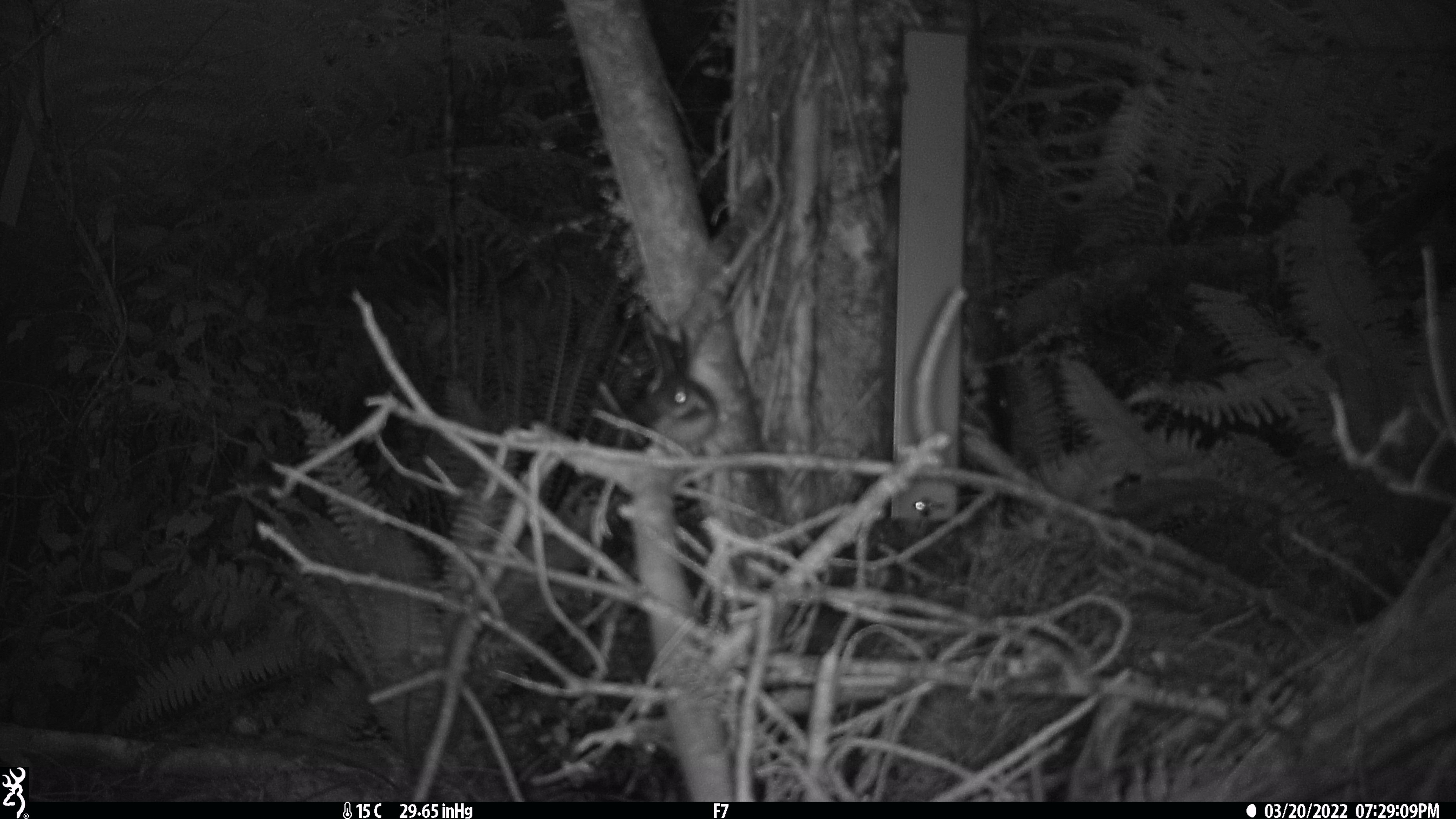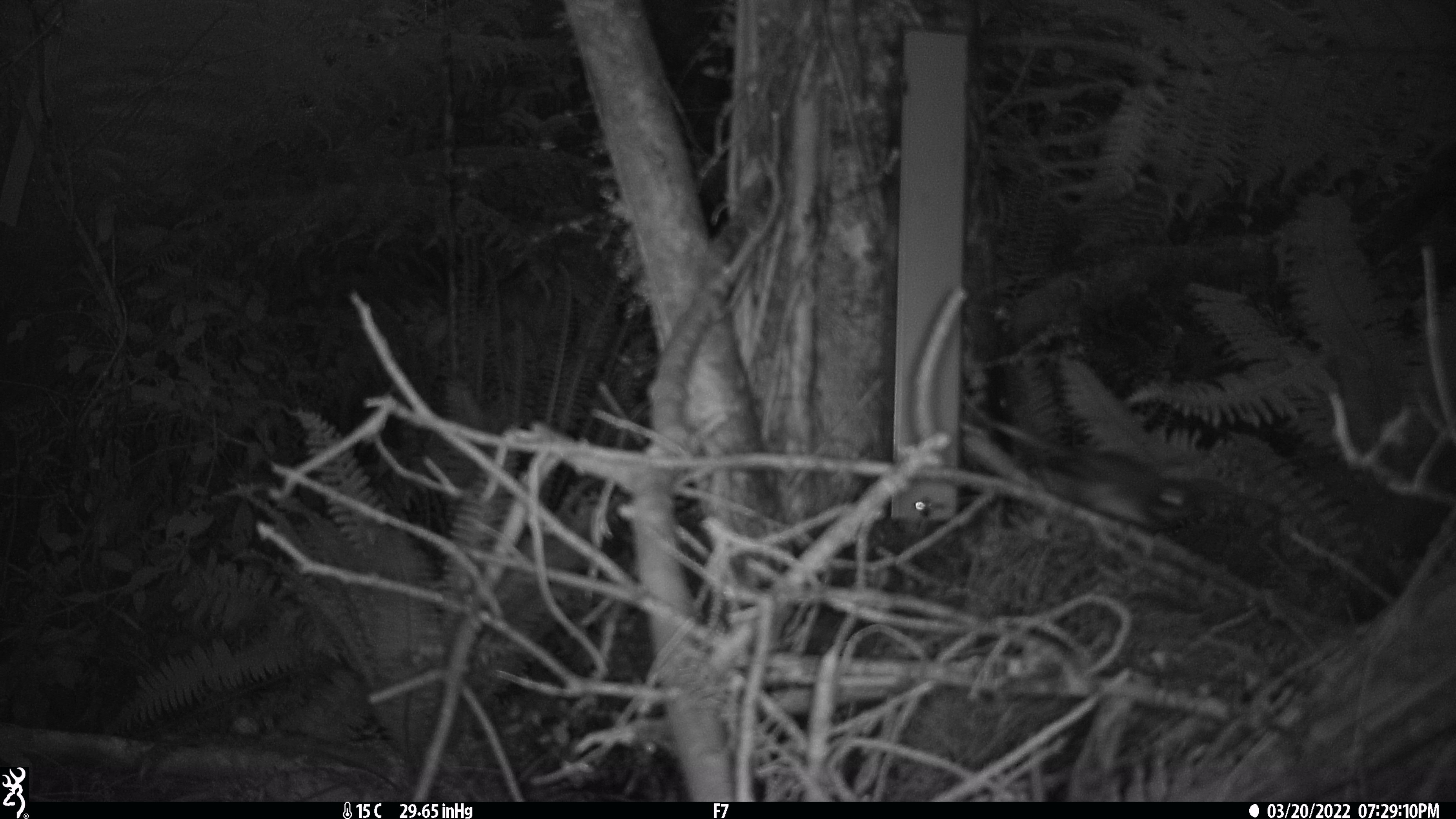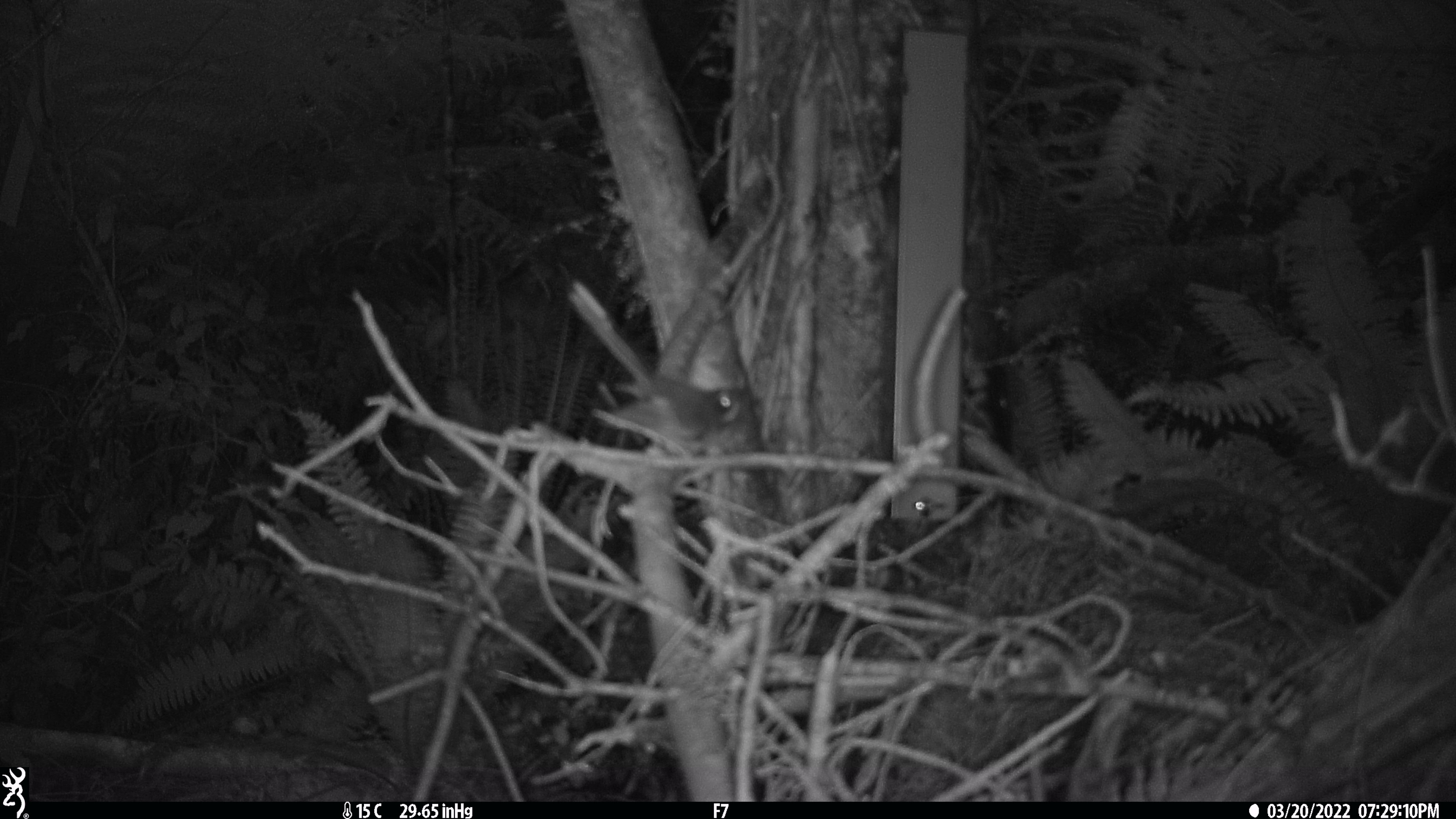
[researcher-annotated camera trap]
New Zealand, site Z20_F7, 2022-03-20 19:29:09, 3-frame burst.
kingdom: Animalia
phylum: Chordata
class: Aves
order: Passeriformes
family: Rhipiduridae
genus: Rhipidura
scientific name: Rhipidura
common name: fantails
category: fantail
Fantail (fantails) (Rhipidura).